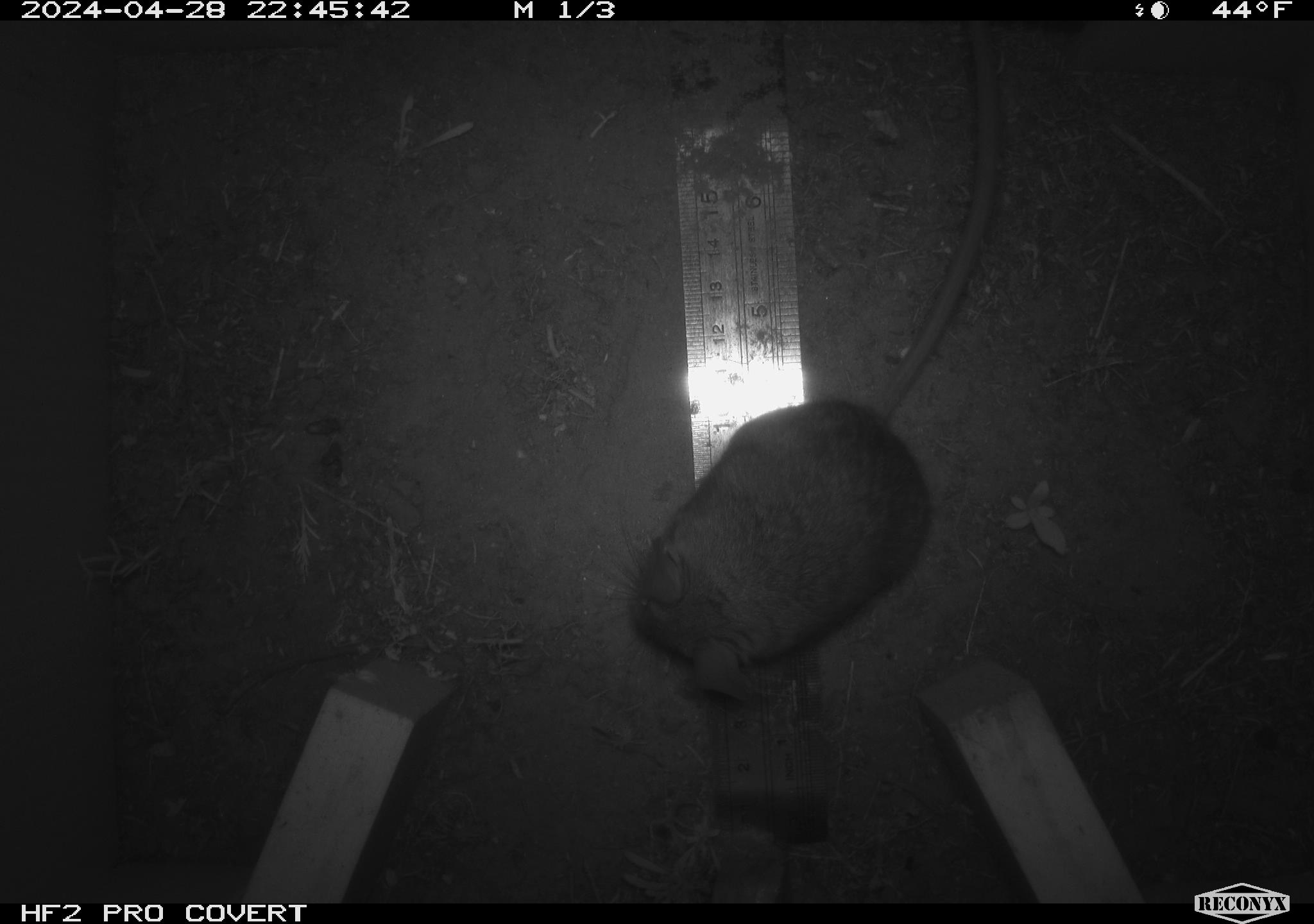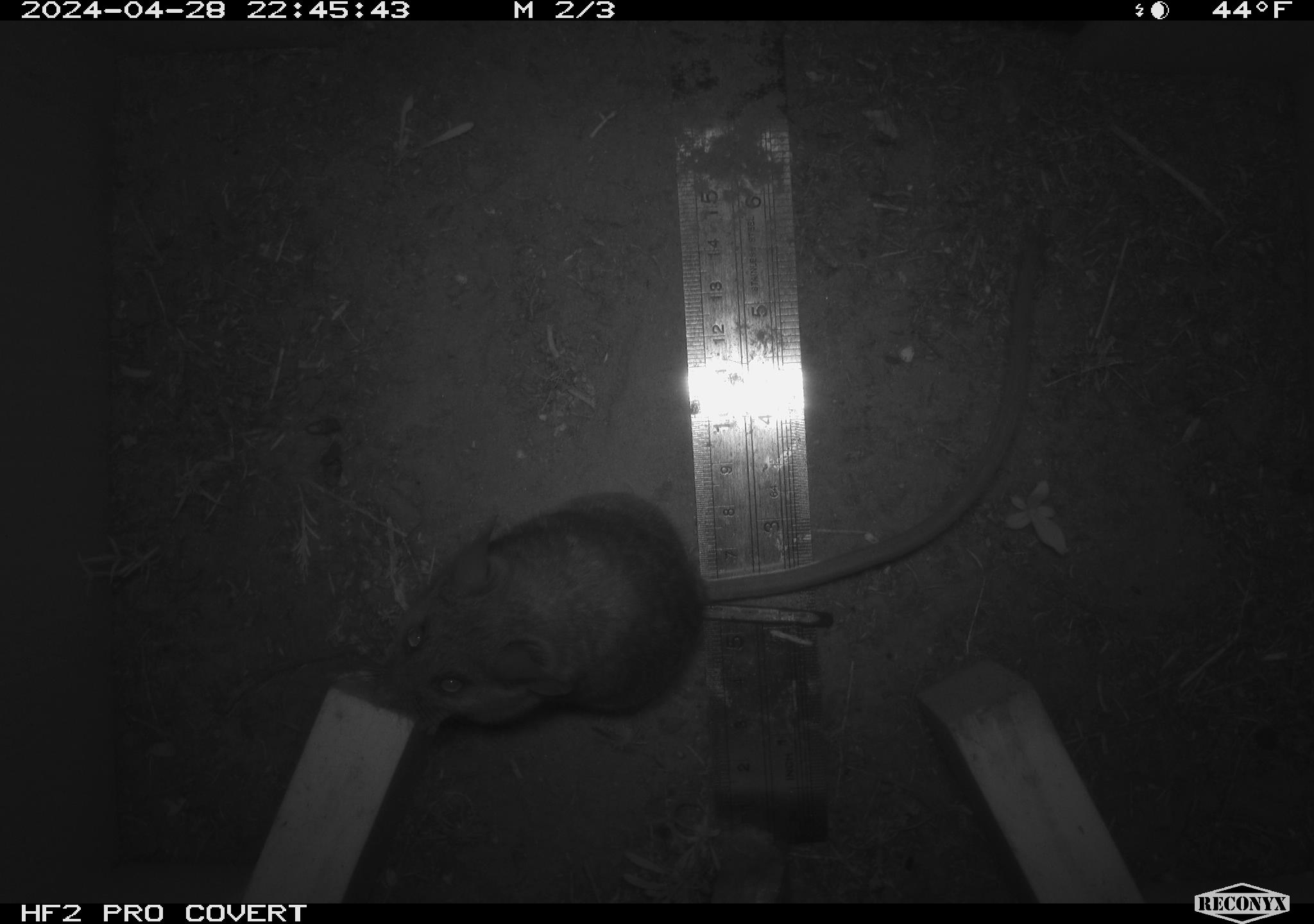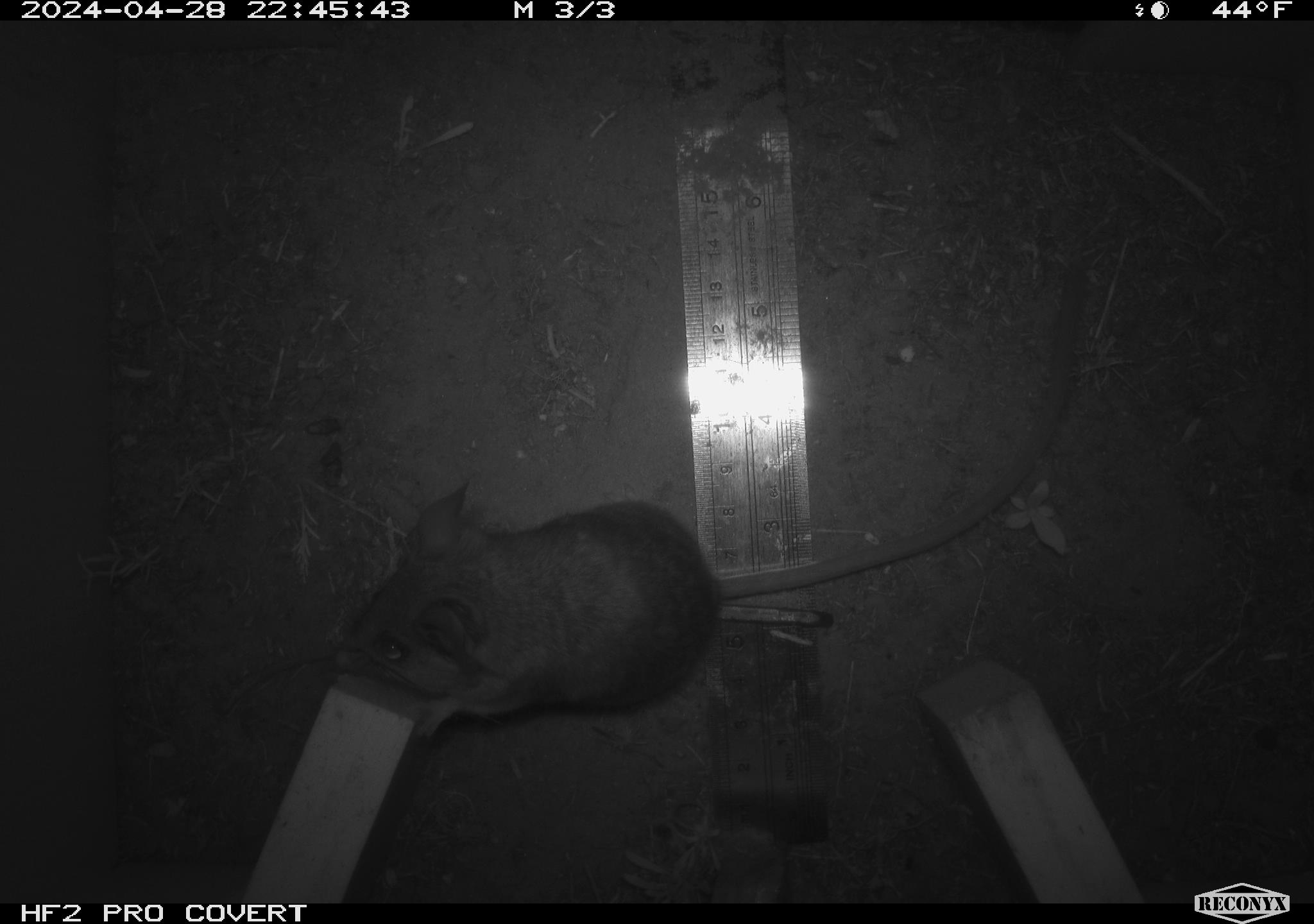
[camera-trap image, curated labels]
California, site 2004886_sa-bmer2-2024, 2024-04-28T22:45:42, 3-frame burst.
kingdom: Animalia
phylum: Chordata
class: Mammalia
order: Rodentia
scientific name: Rodentia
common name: mouse species